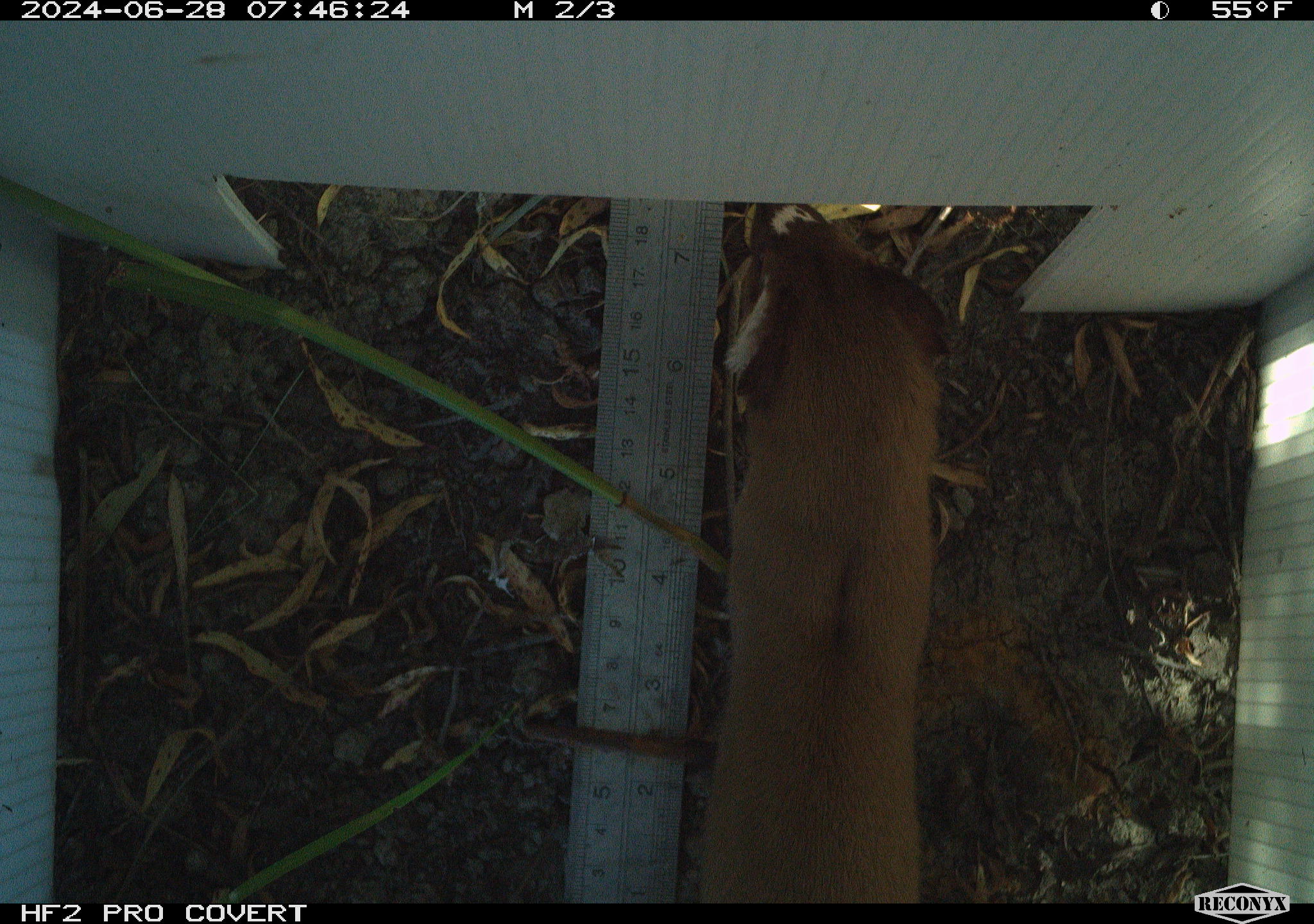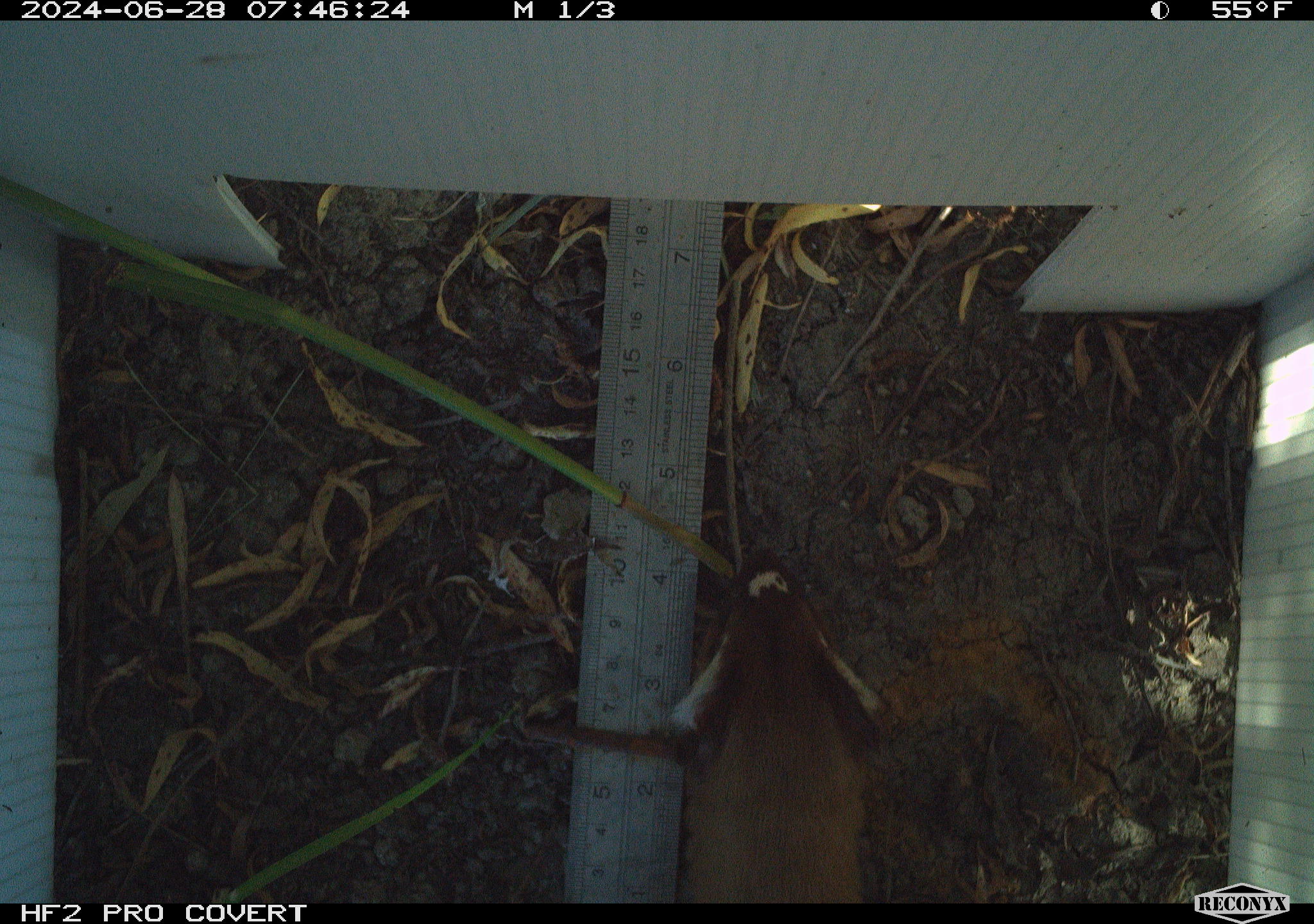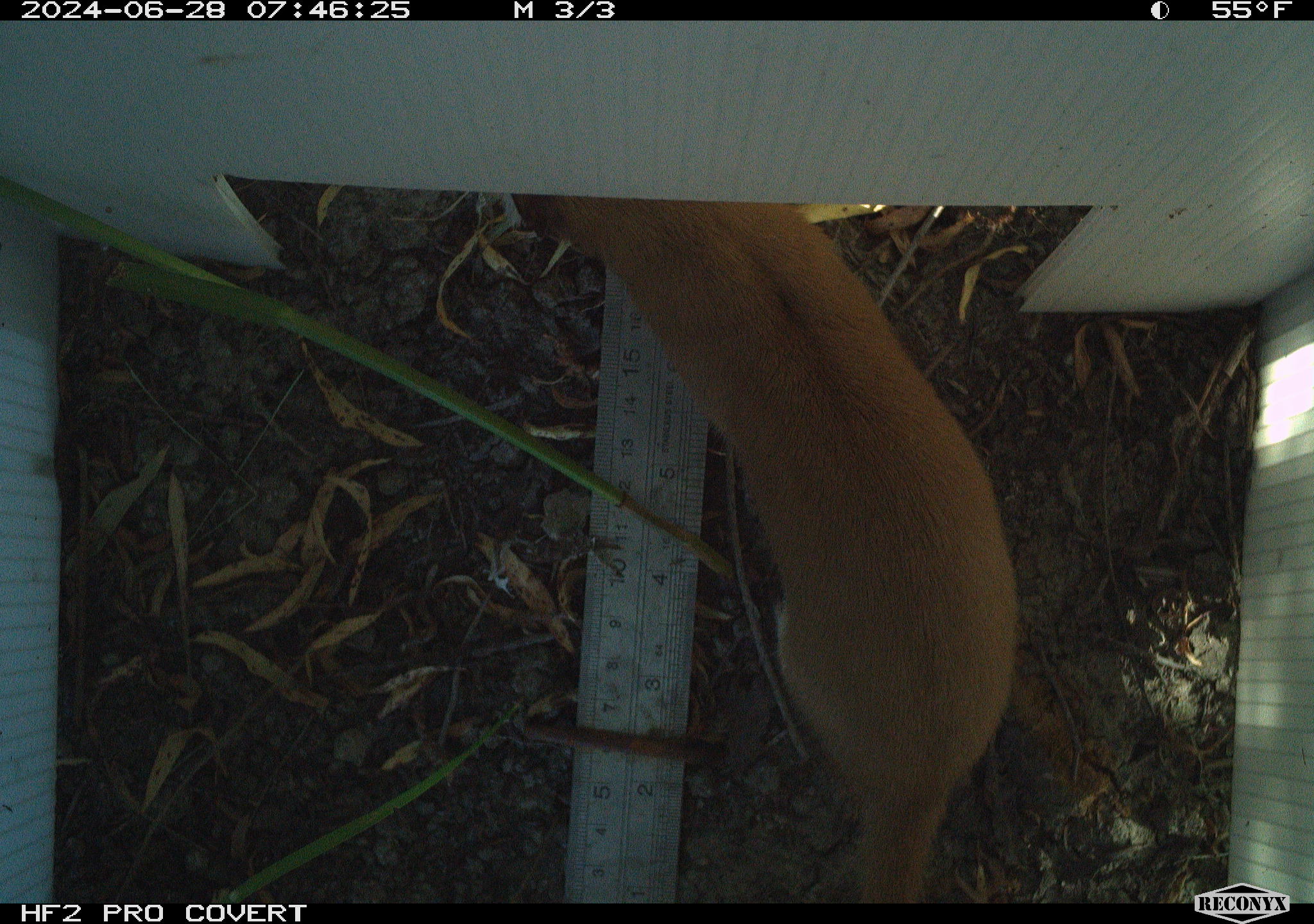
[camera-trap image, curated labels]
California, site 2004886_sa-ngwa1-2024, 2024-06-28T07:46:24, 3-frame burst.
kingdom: Animalia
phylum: Chordata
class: Mammalia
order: Carnivora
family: Mustelidae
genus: Neogale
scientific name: Neogale frenata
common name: long-tailed weasel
Long-tailed weasel (Neogale frenata).